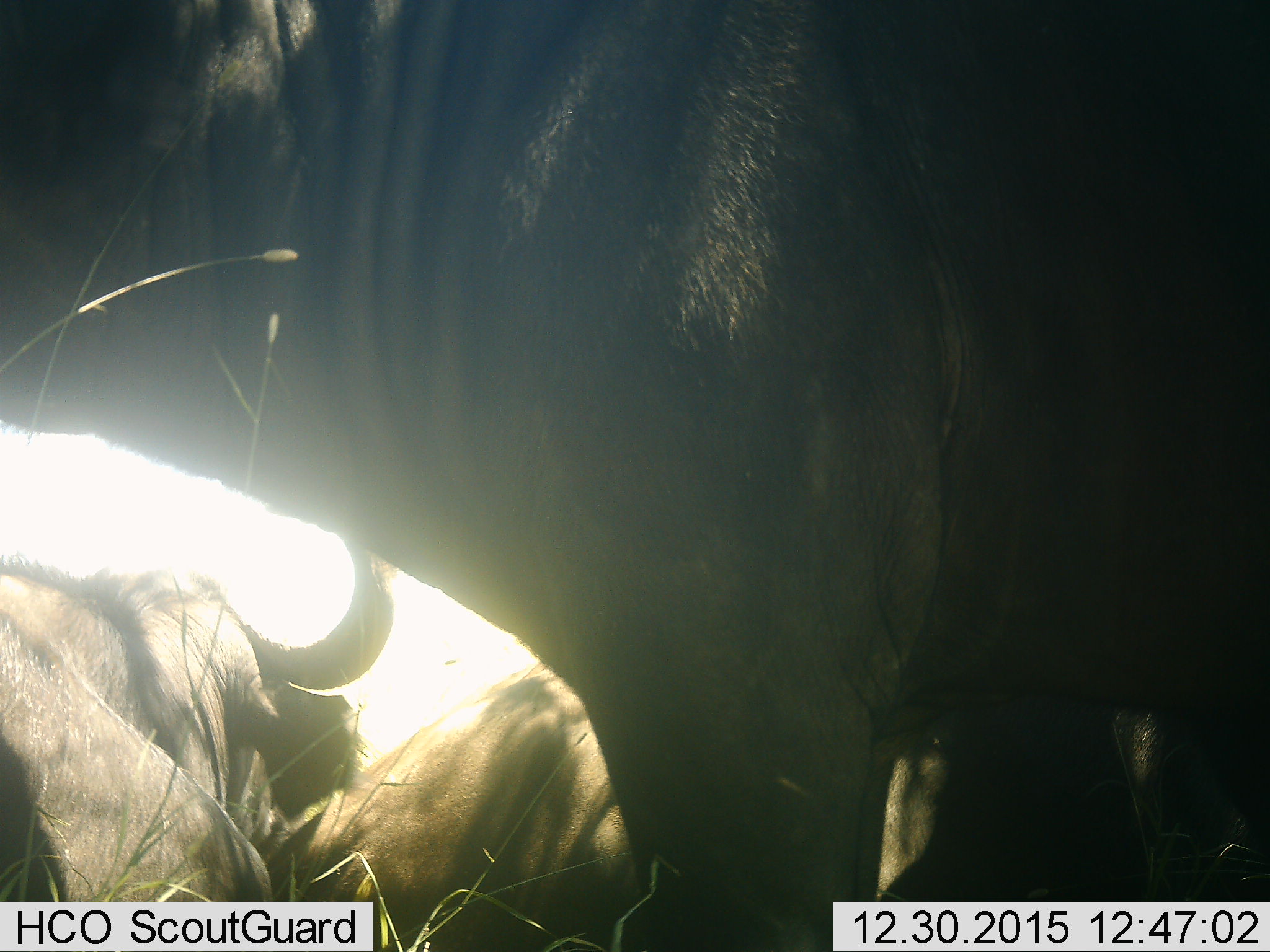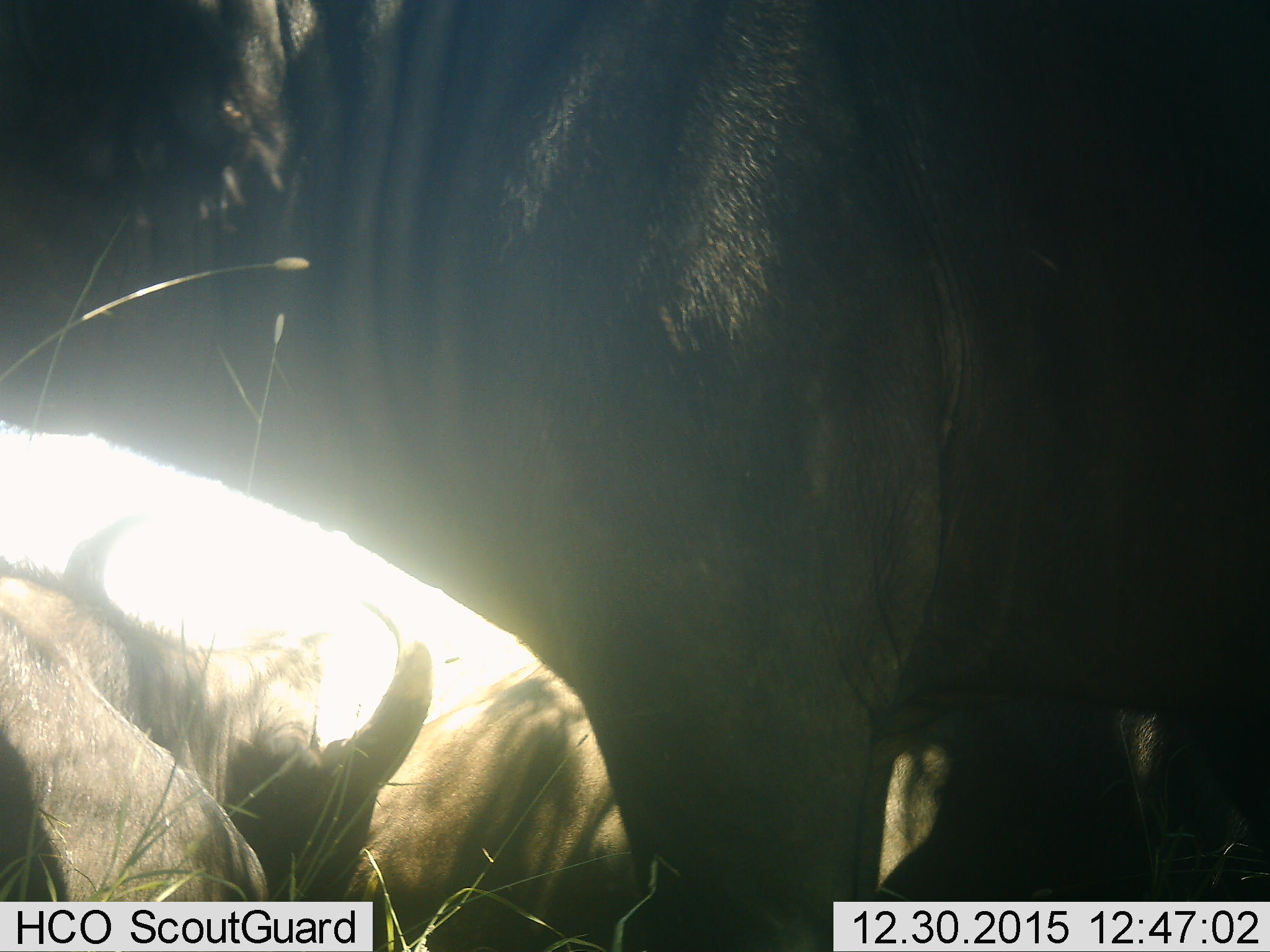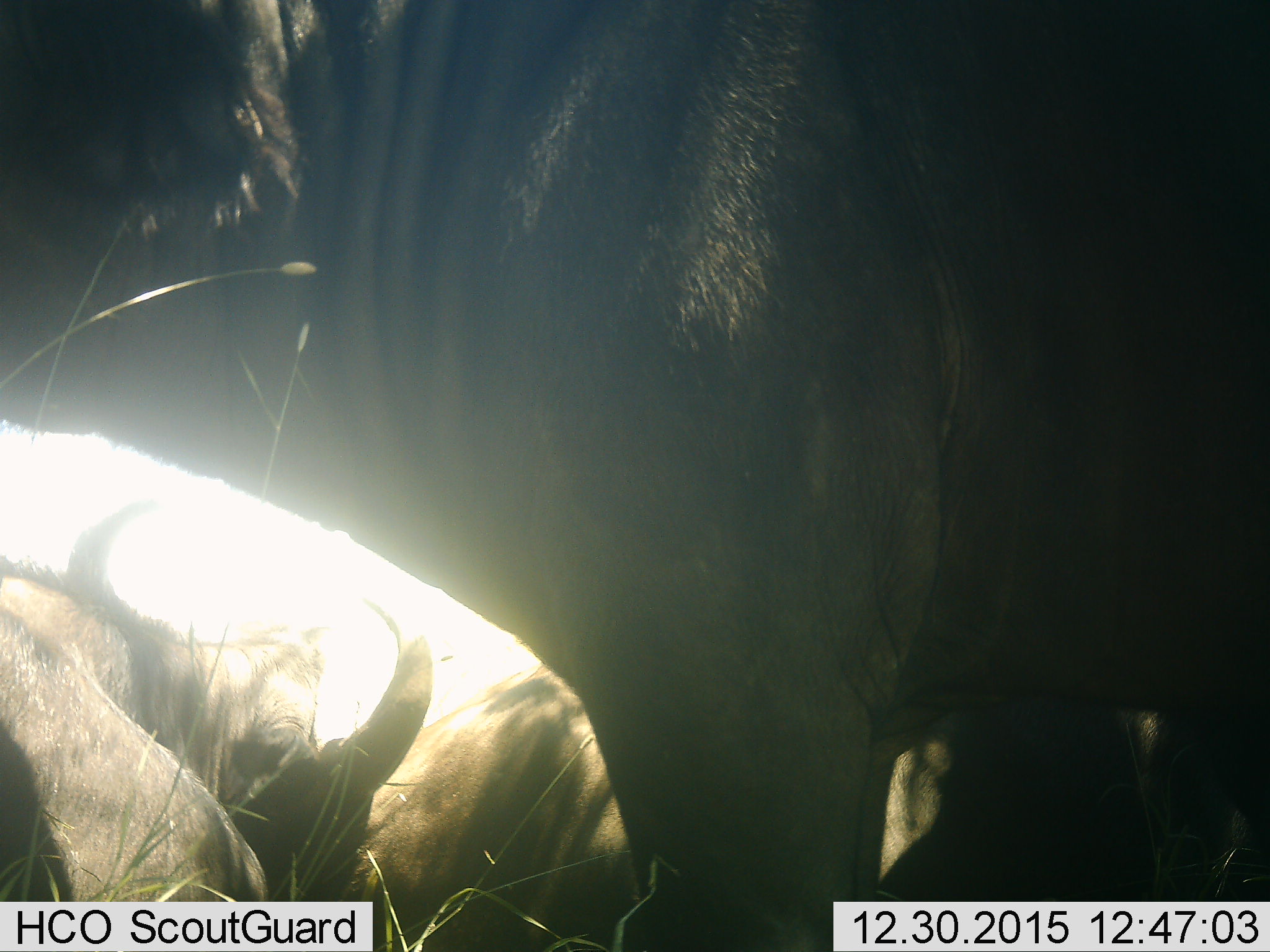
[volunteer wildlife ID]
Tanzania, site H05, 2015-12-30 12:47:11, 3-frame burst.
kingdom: Animalia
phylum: Chordata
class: Mammalia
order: Artiodactyla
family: Bovidae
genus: Connochaetes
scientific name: Connochaetes taurinus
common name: blue wildebeest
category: wildebeest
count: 3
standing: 50%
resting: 38%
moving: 25%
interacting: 0%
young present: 0%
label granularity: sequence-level